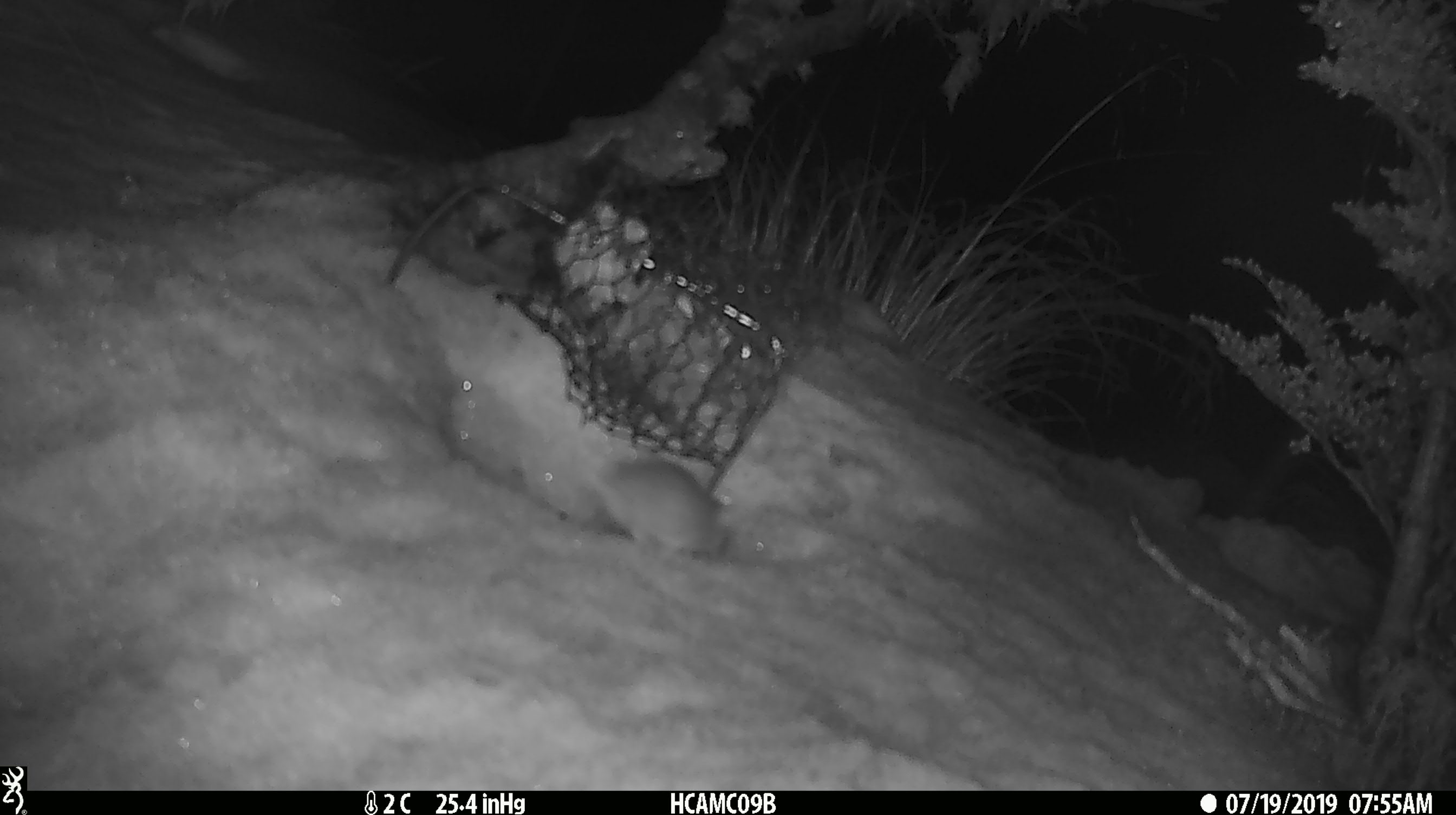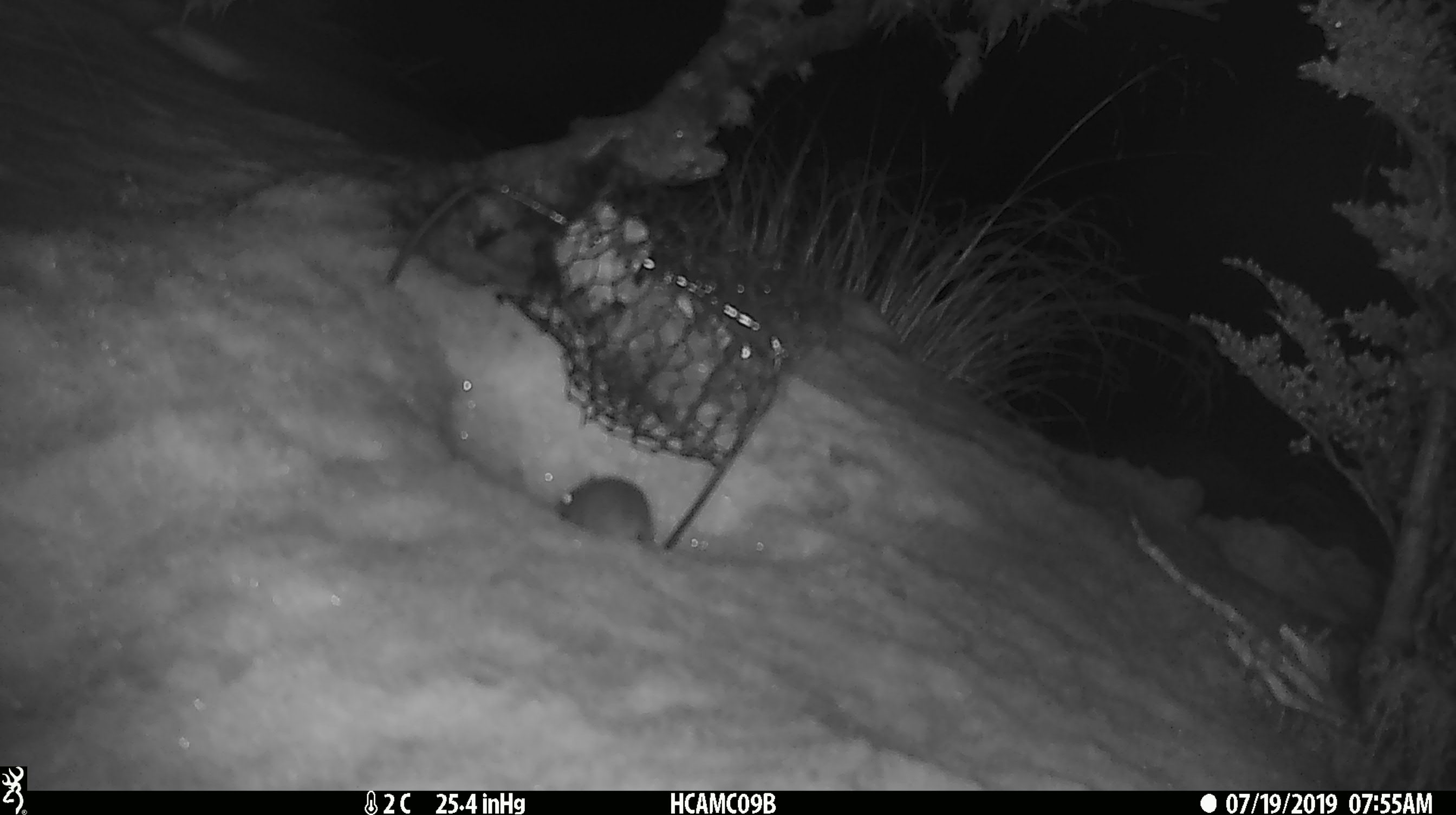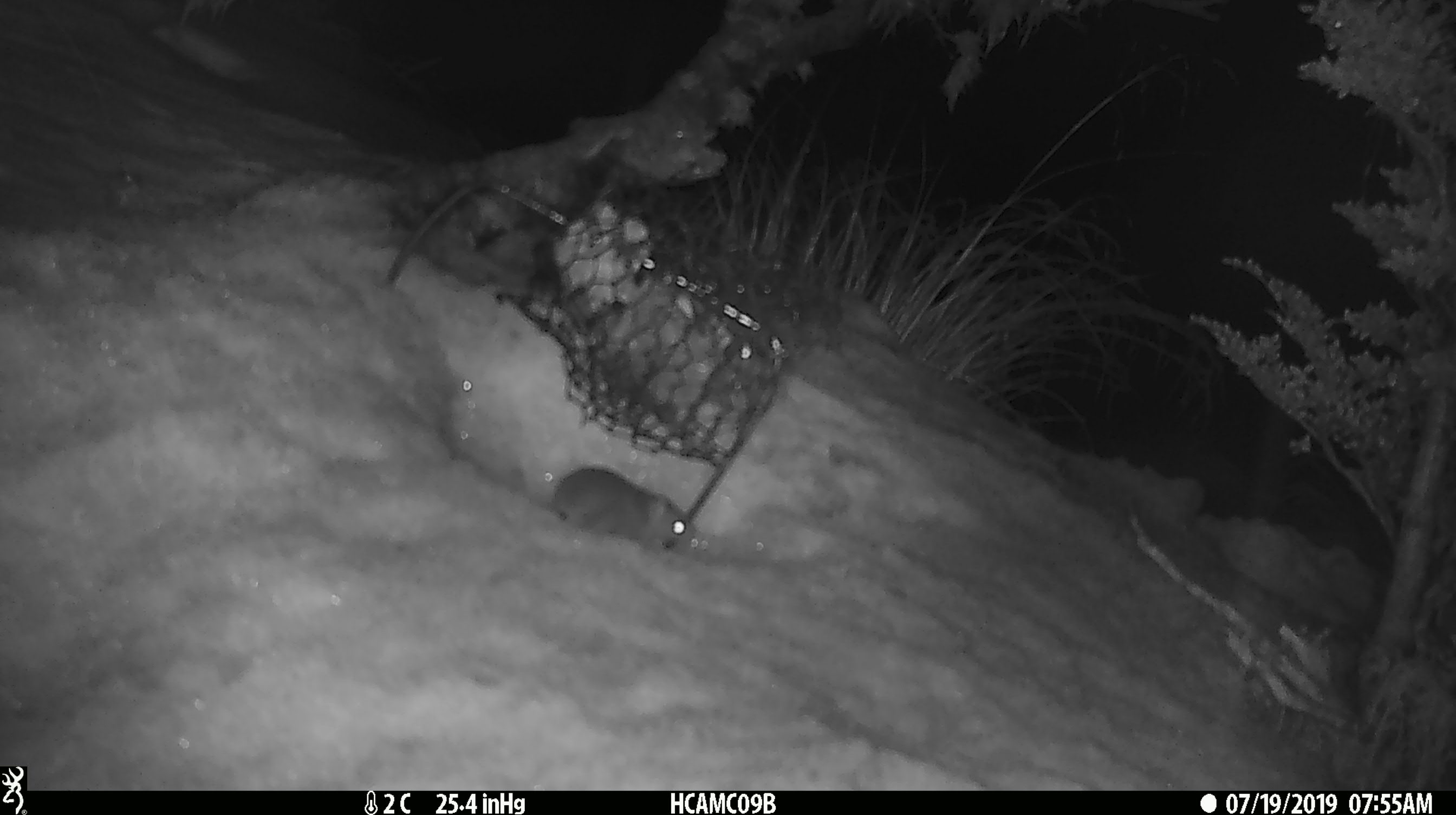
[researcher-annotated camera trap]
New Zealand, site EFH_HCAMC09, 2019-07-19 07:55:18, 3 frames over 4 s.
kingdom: Animalia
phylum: Chordata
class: Mammalia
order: Rodentia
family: Muridae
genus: Mus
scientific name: Mus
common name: mouse